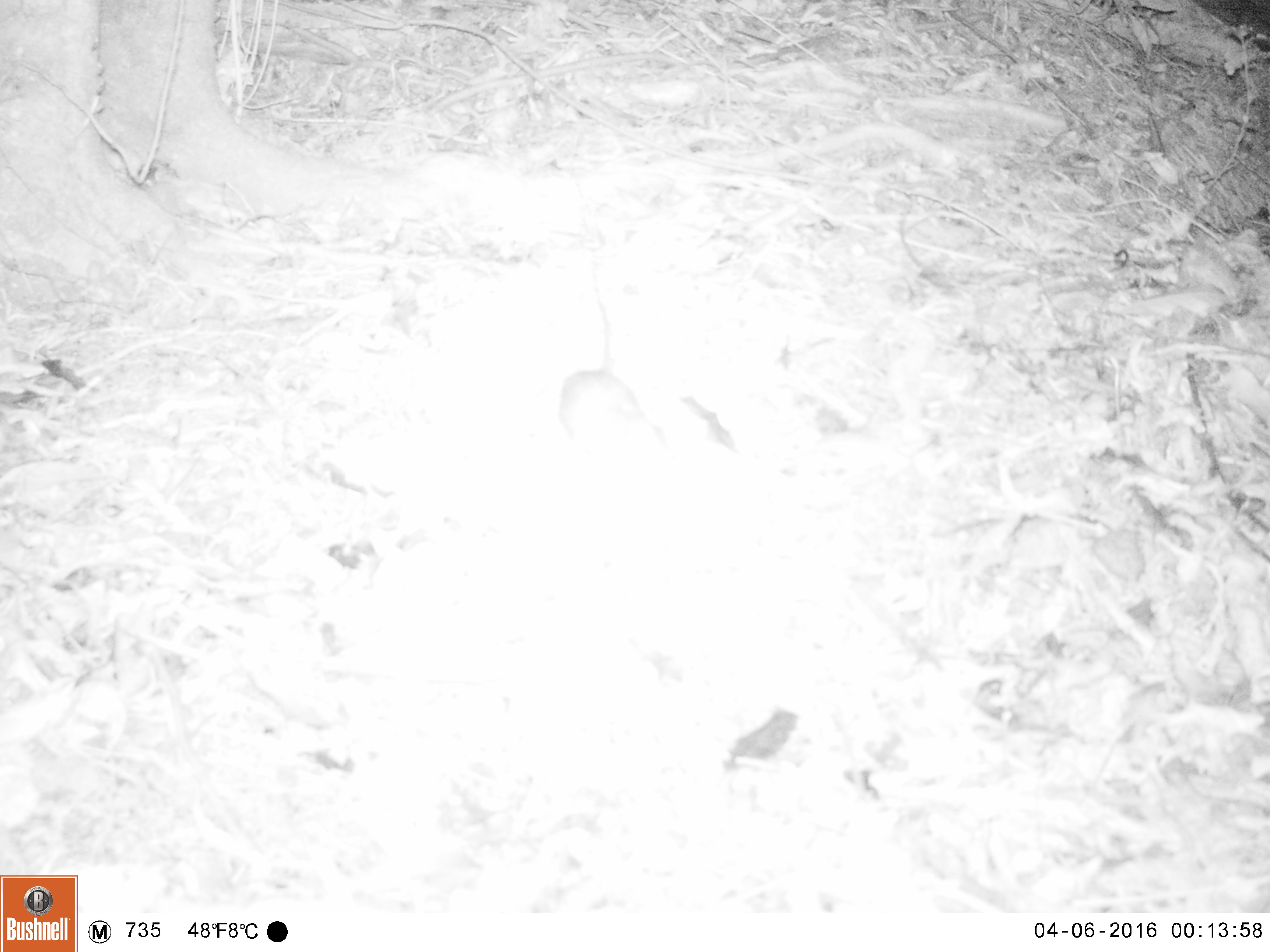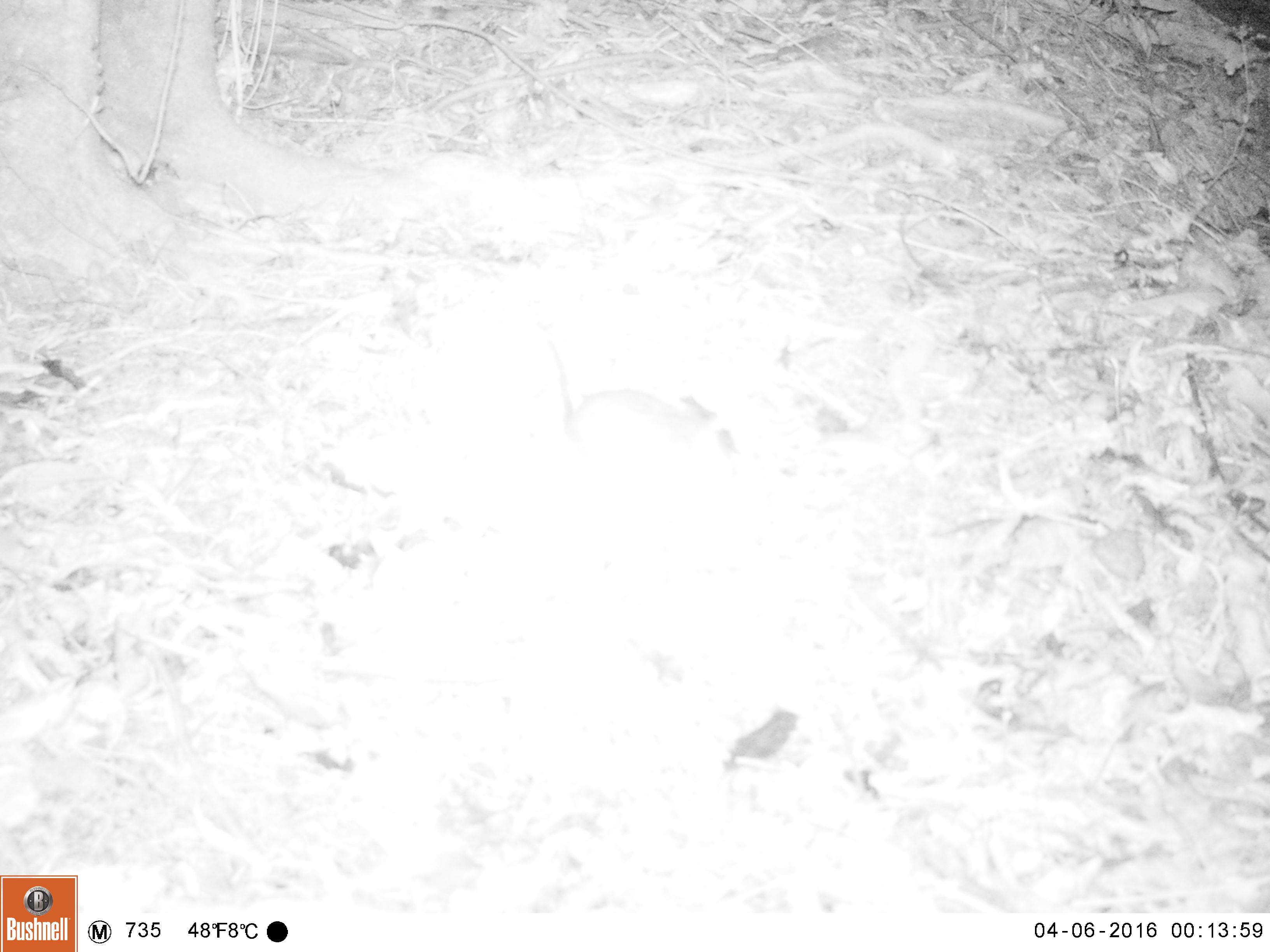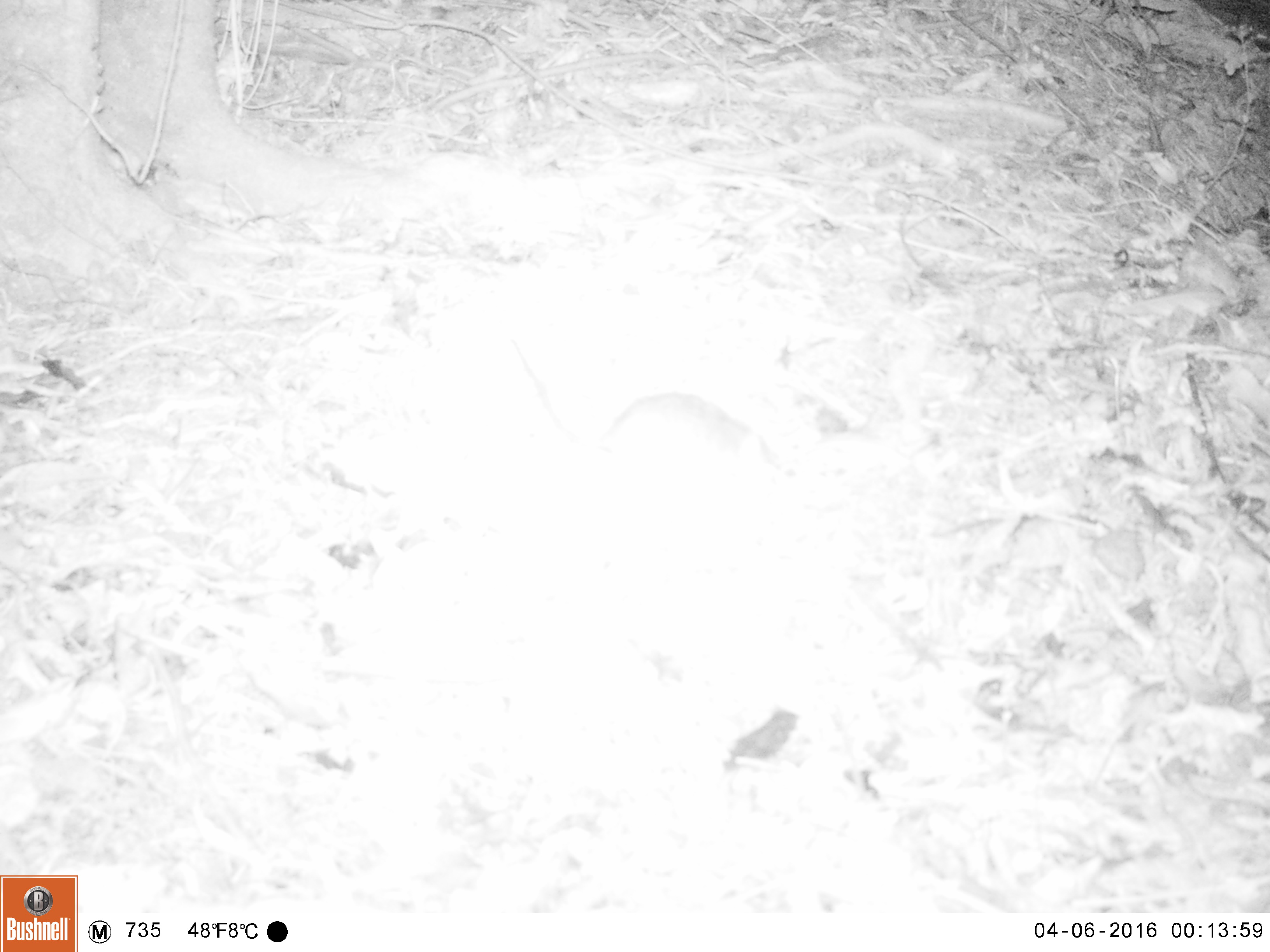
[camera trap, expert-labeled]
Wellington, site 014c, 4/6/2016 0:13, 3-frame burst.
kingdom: Animalia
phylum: Chordata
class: Mammalia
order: Rodentia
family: Muridae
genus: Rattus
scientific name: Rattus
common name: rat